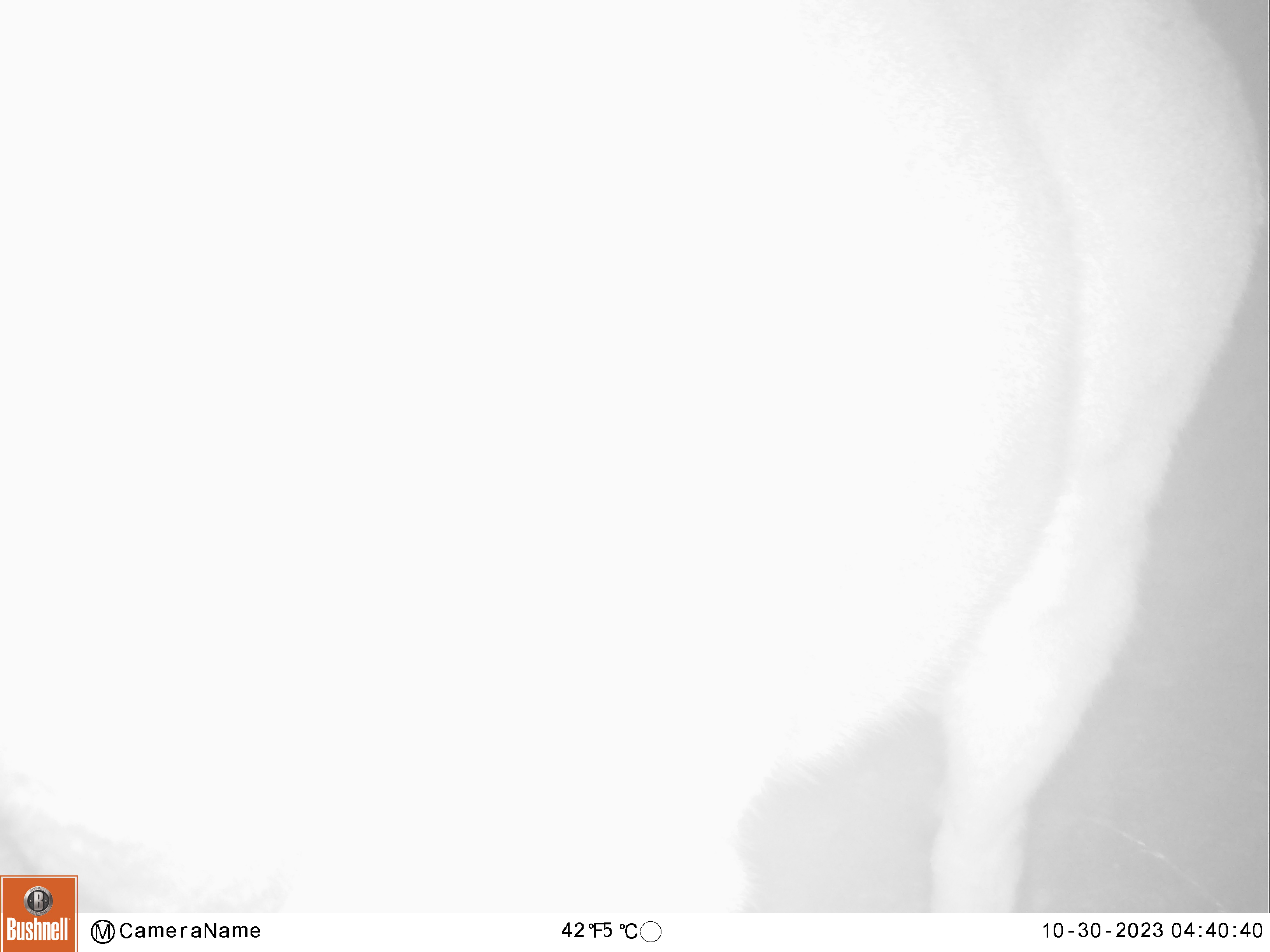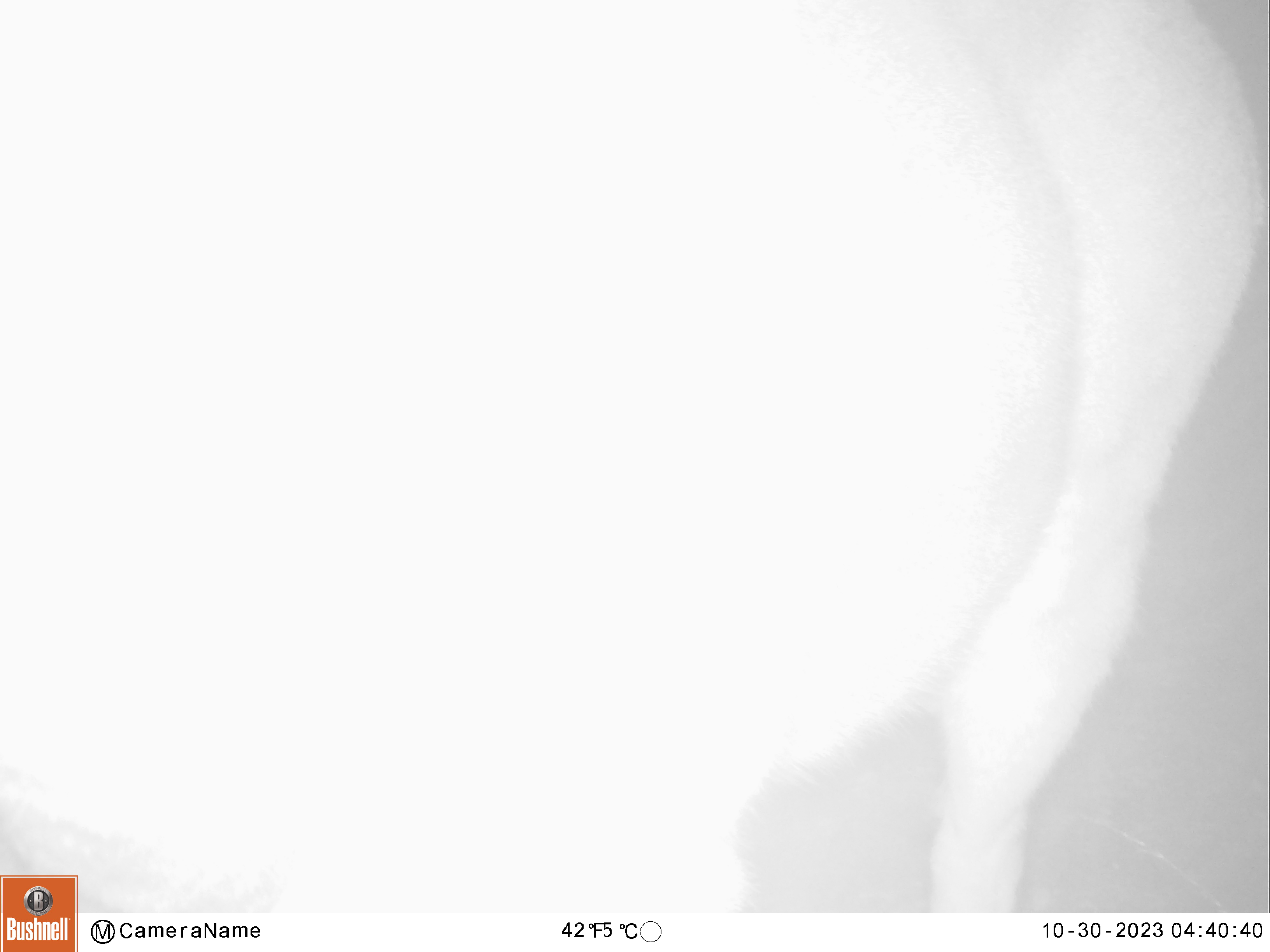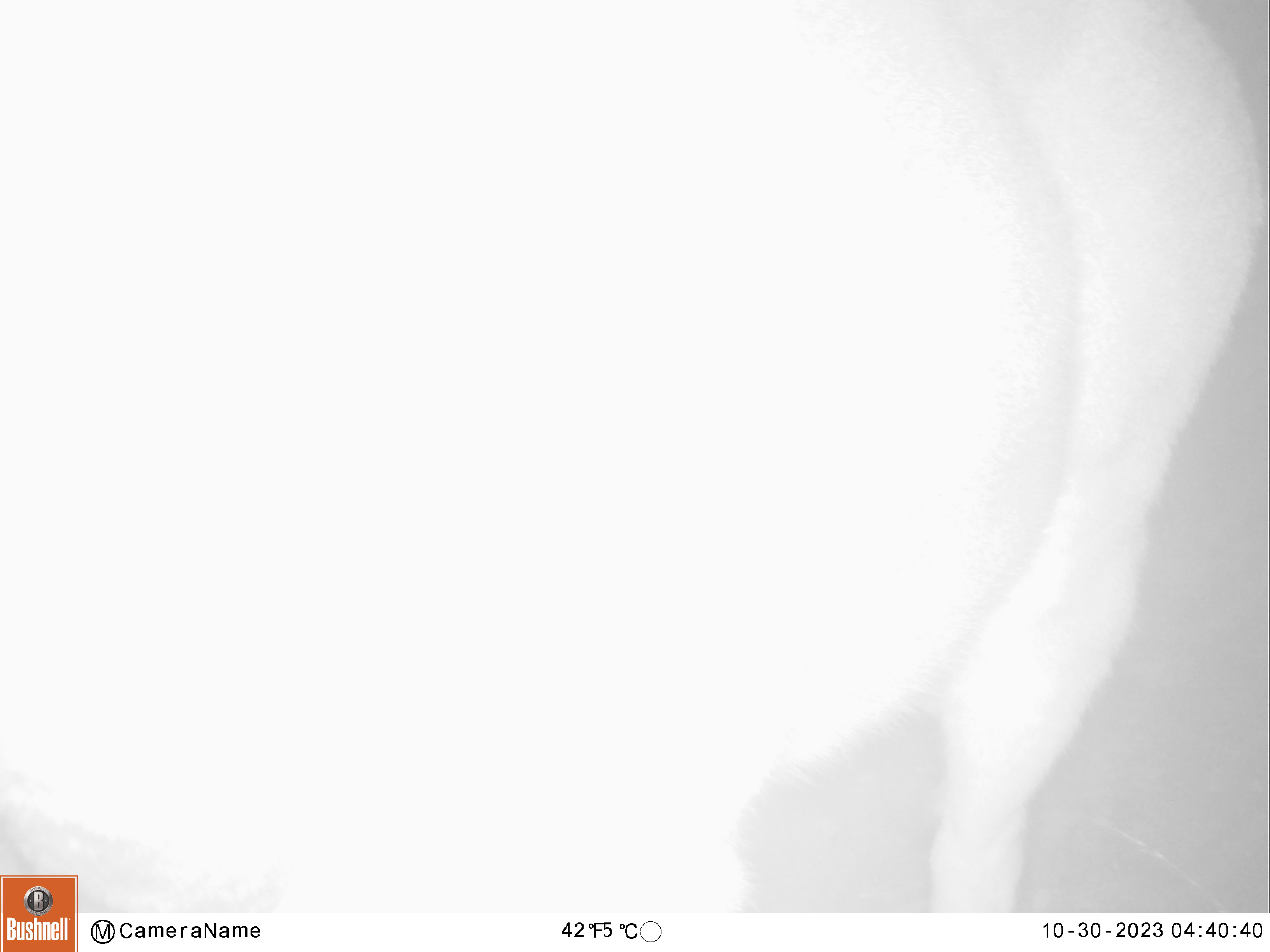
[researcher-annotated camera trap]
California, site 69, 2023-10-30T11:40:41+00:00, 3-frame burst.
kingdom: Animalia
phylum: Chordata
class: Mammalia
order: Artiodactyla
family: Cervidae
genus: Odocoileus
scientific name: Odocoileus hemionus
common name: mule deer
Mule deer (Odocoileus hemionus).